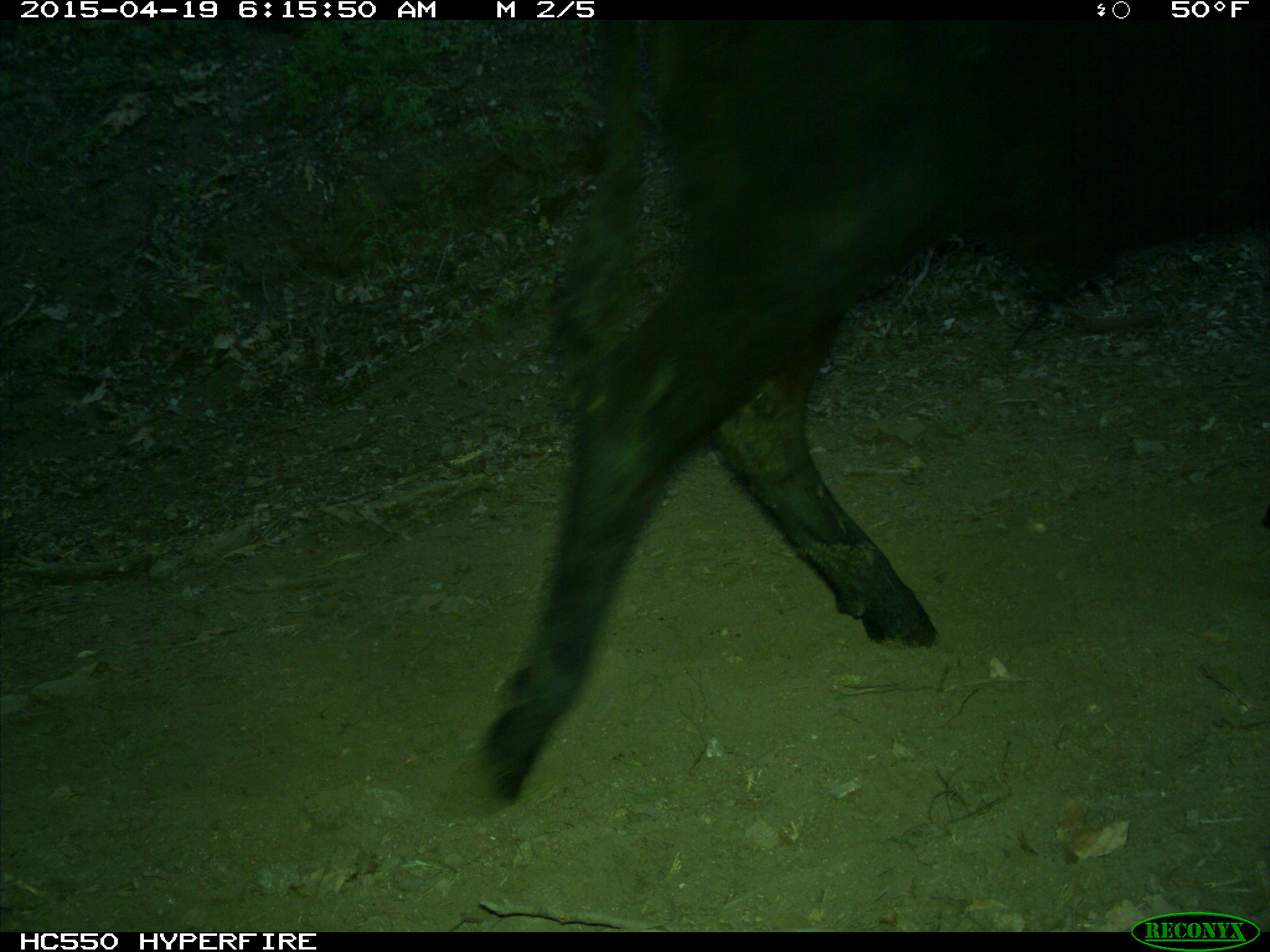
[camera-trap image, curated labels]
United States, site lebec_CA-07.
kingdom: Animalia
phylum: Chordata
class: Mammalia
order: Artiodactyla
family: Bovidae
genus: Bos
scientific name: Bos taurus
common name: domestic cow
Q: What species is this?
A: Bos taurus (domestic cow).